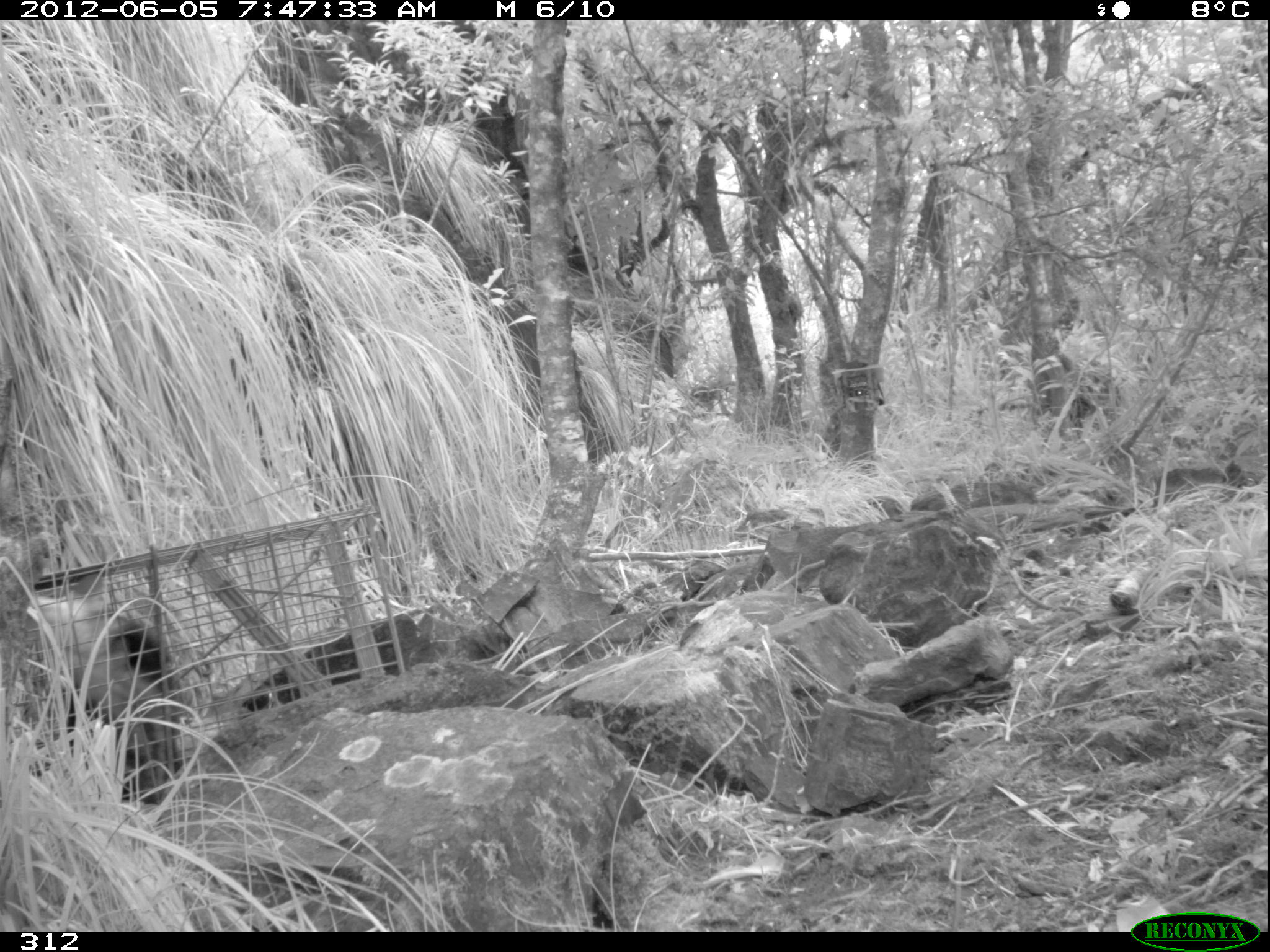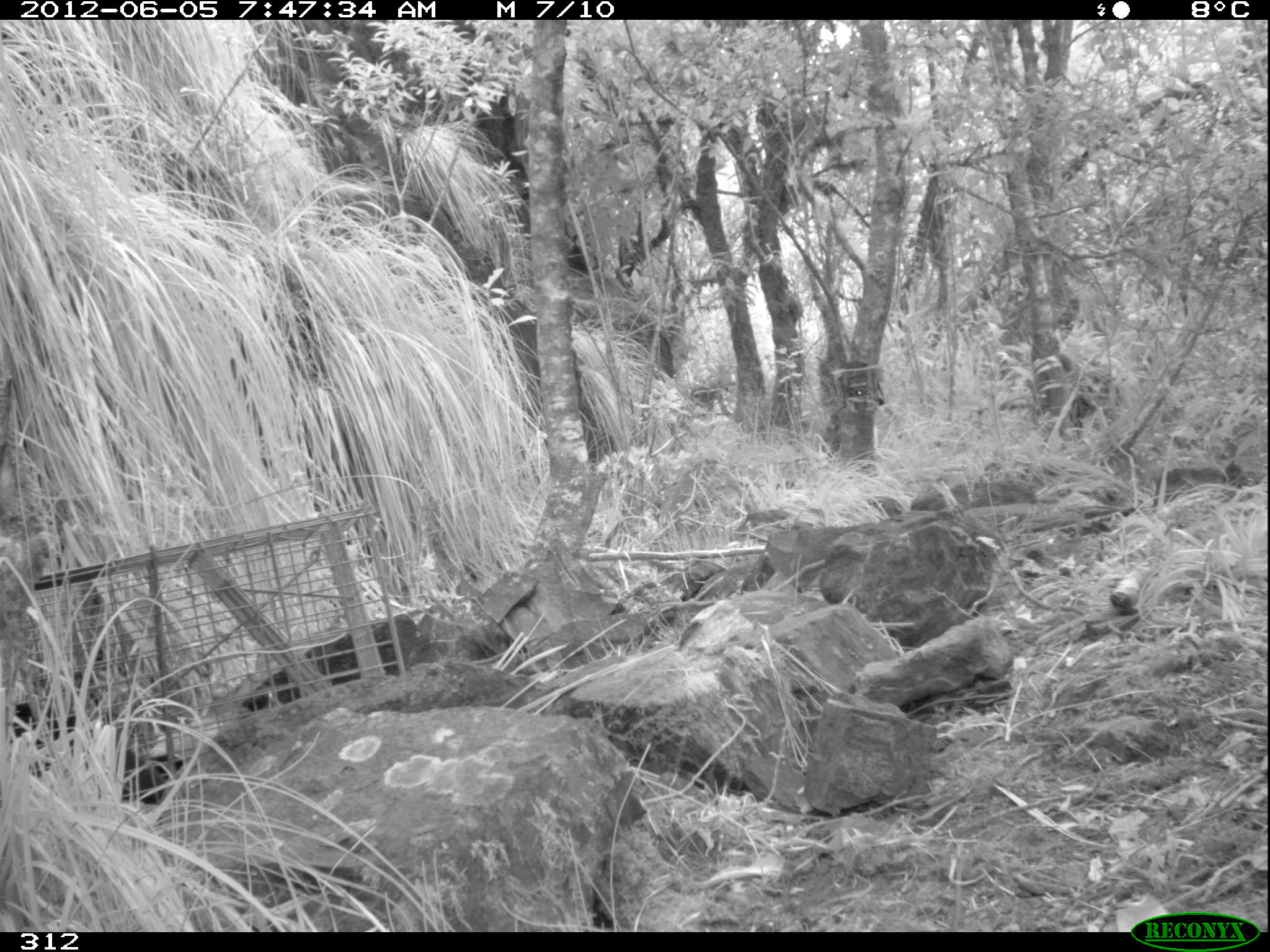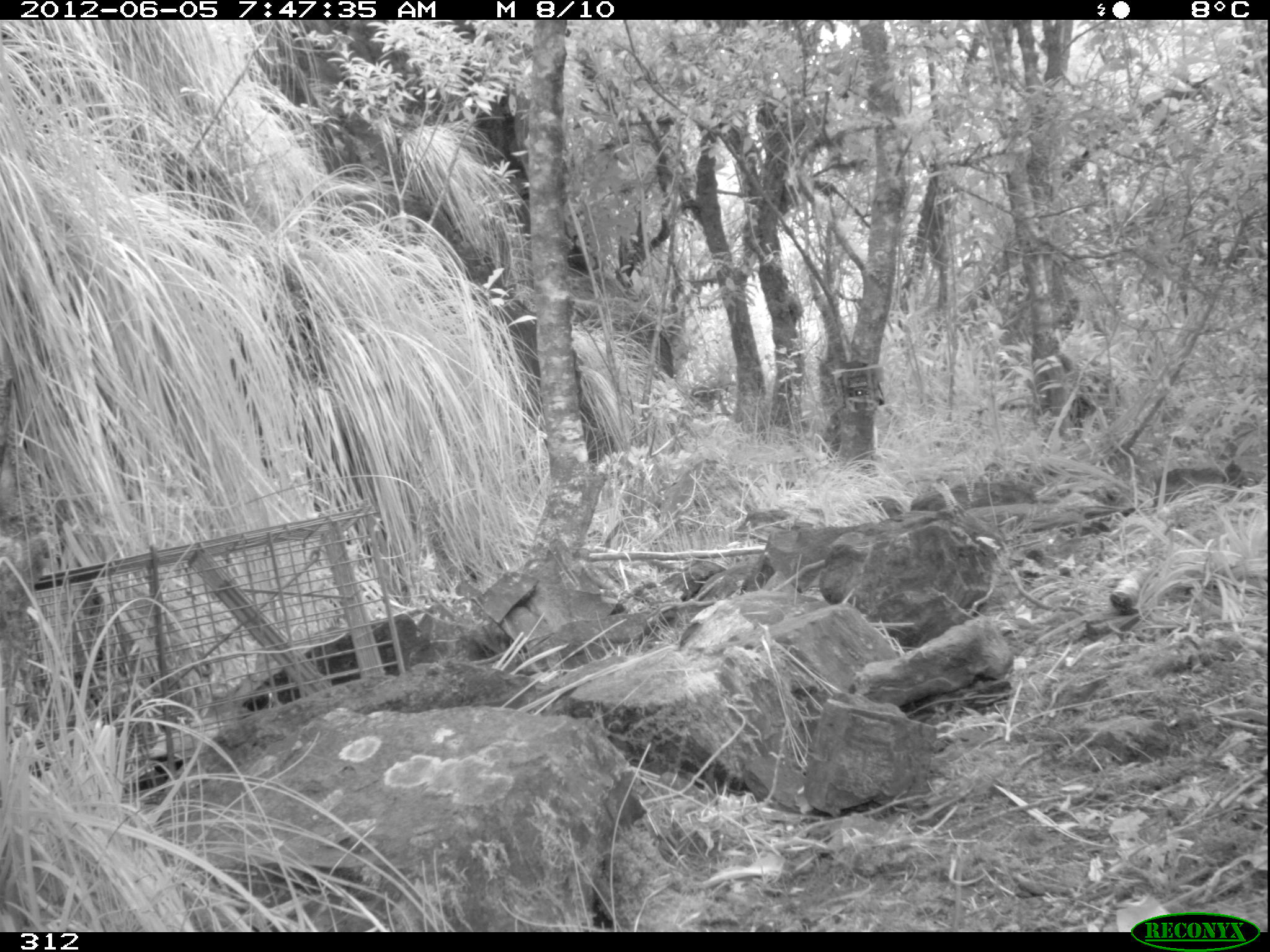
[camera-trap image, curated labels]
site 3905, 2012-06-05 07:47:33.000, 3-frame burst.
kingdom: Animalia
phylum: Chordata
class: Mammalia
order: Didelphimorphia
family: Didelphidae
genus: Didelphis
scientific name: Didelphis pernigra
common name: andean white-eared opossum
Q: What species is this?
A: Didelphis pernigra (andean white-eared opossum).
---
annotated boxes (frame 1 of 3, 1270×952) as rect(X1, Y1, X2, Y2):
didelphis pernigra: rect(24, 588, 185, 806)